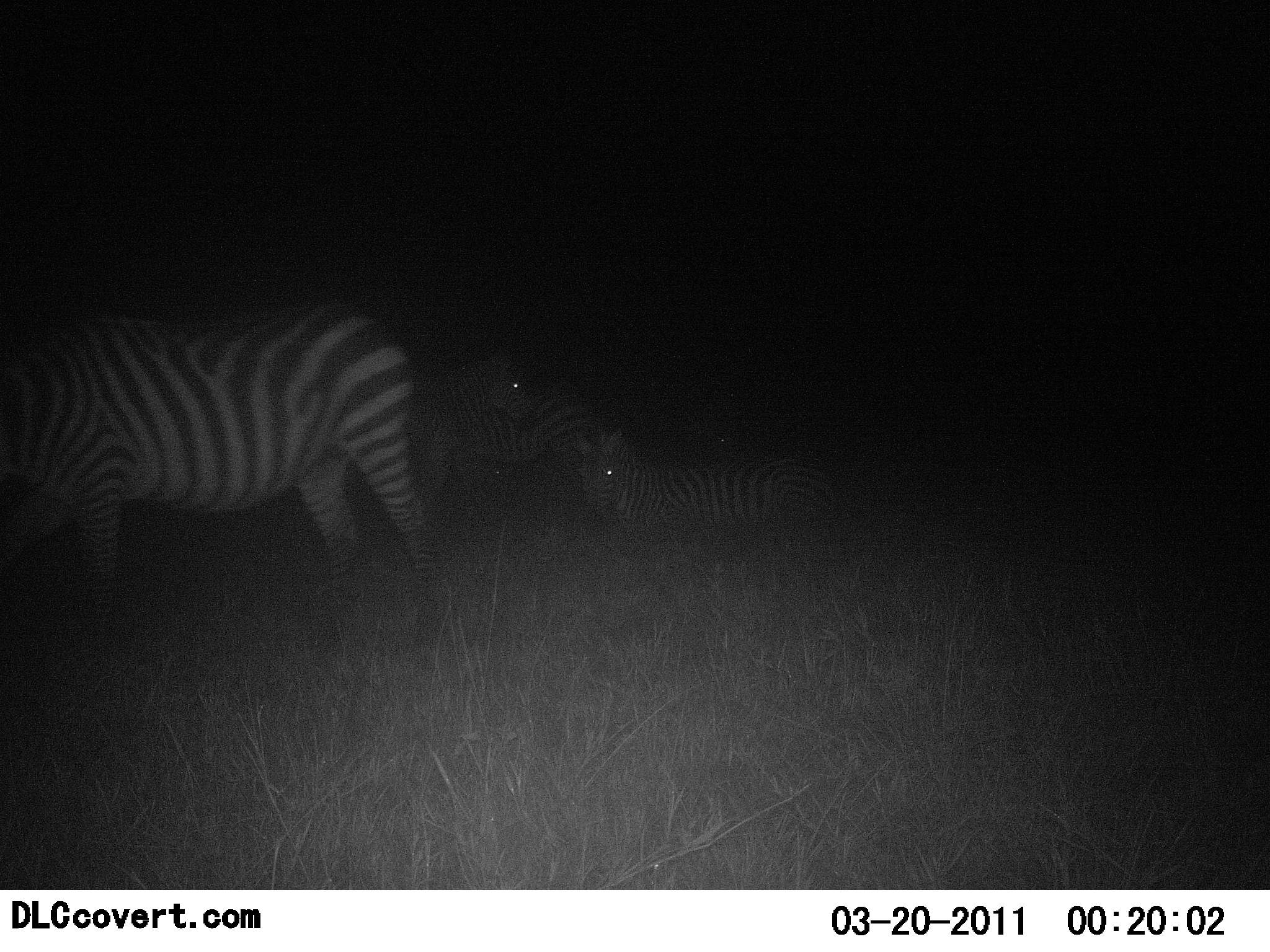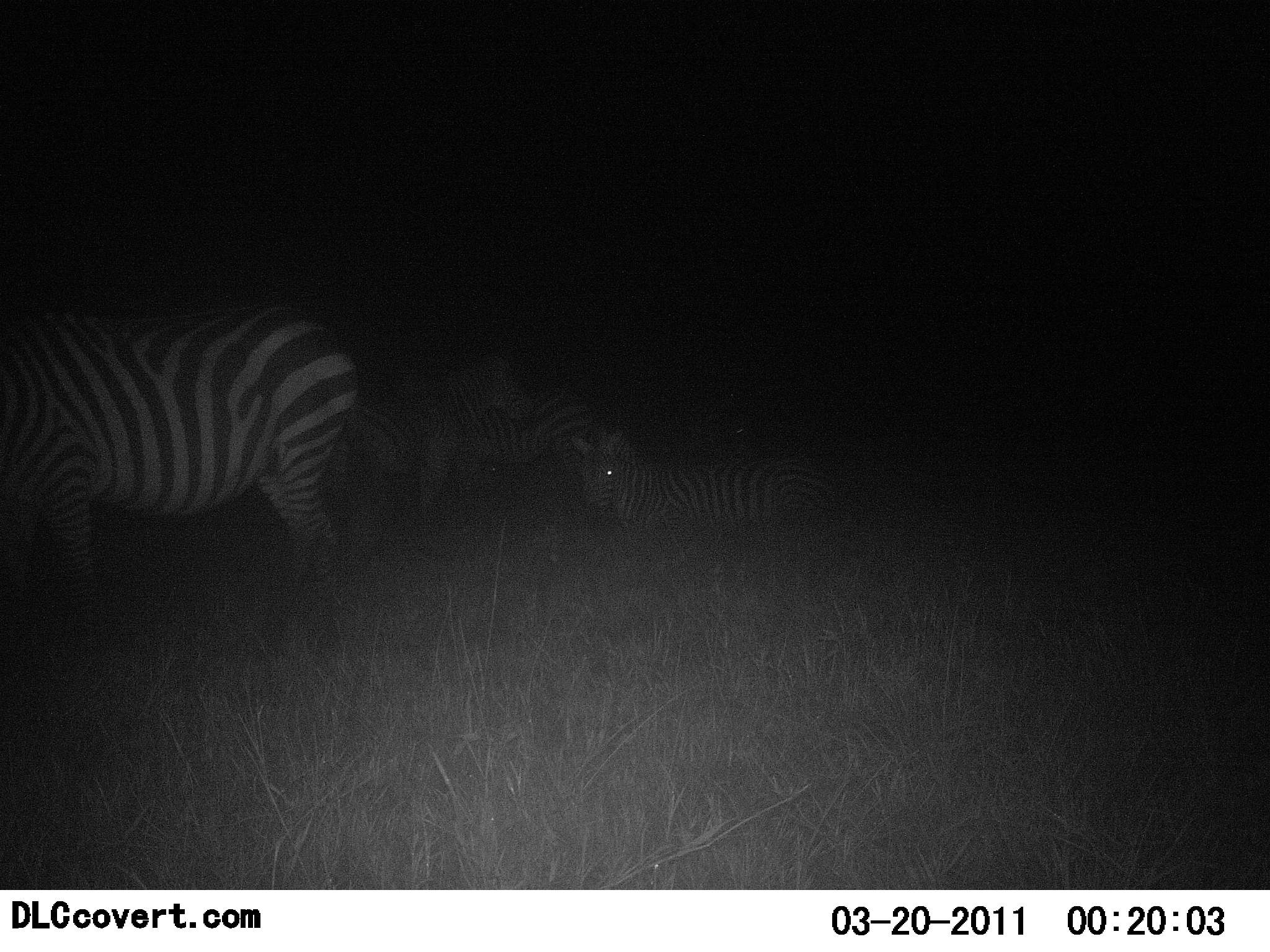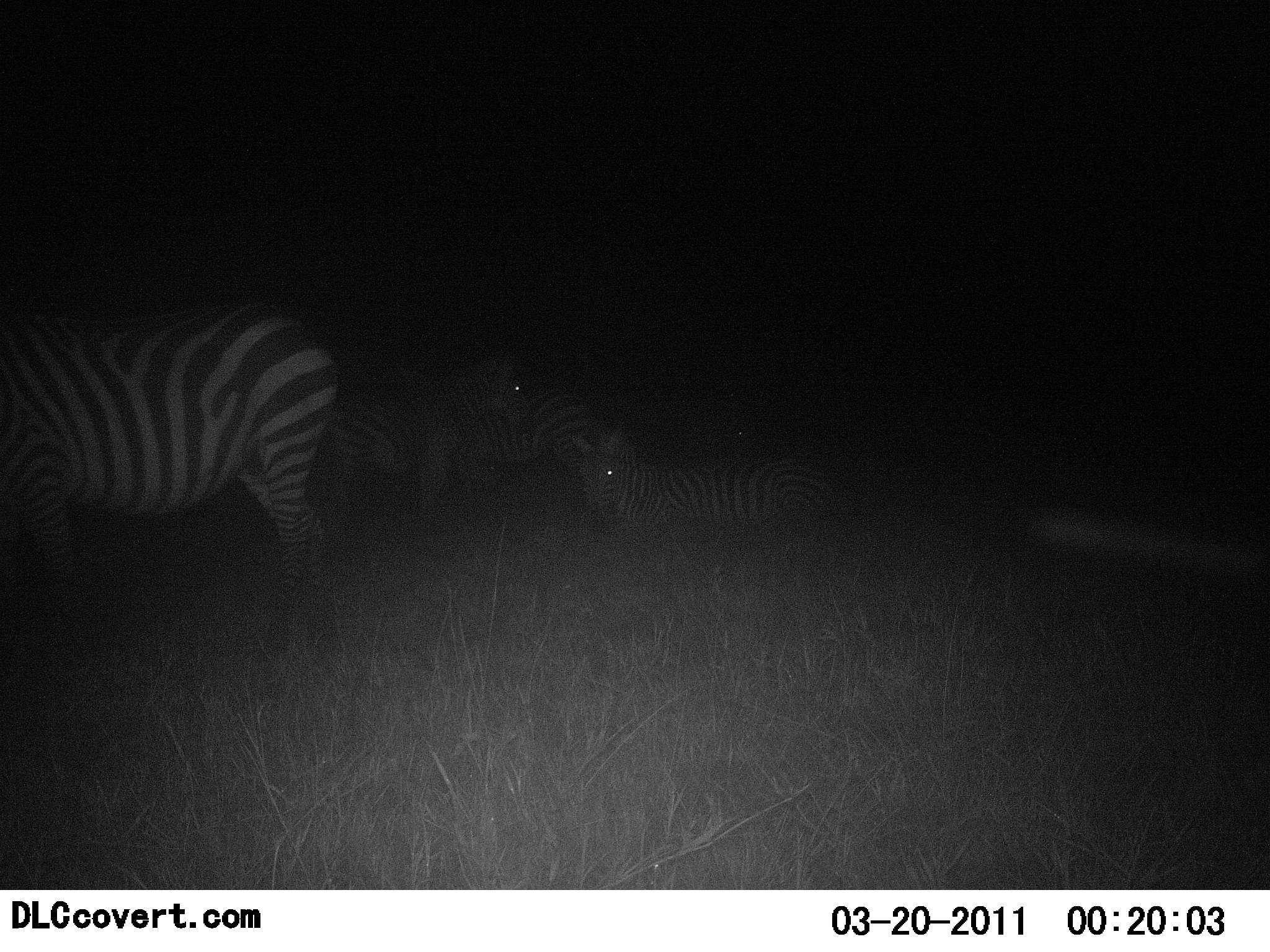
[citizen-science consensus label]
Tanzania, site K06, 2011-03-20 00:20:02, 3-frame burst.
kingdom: Animalia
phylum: Chordata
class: Mammalia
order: Perissodactyla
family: Equidae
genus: Equus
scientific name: Equus quagga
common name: plains zebra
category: zebra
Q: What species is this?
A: Zebra (plains zebra) (Equus quagga).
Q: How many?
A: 4.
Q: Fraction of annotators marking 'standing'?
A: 90%.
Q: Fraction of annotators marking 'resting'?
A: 90%.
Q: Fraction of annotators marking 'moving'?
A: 10%.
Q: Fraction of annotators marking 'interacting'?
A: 10%.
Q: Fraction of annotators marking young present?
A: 0%.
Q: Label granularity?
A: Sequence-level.